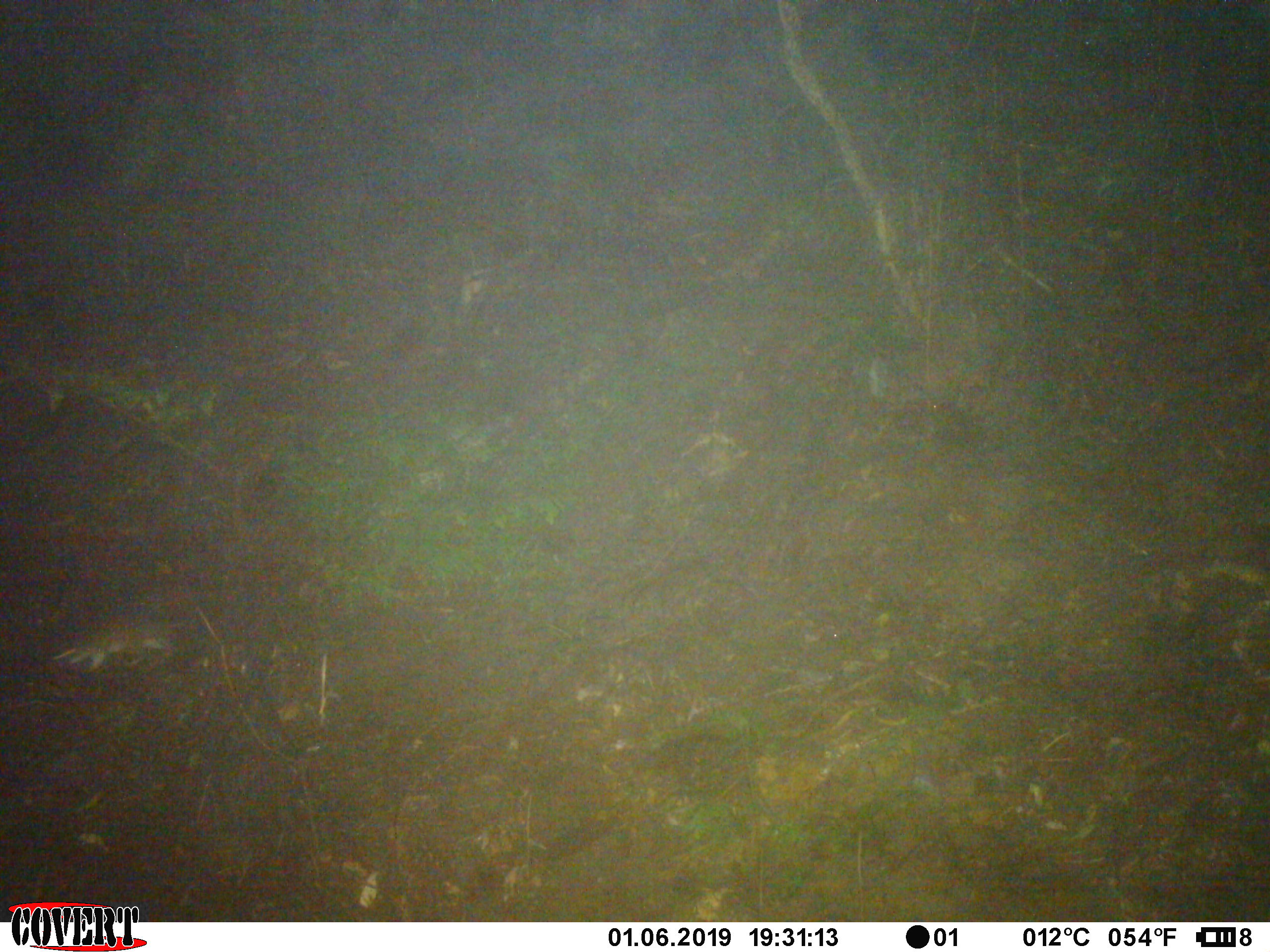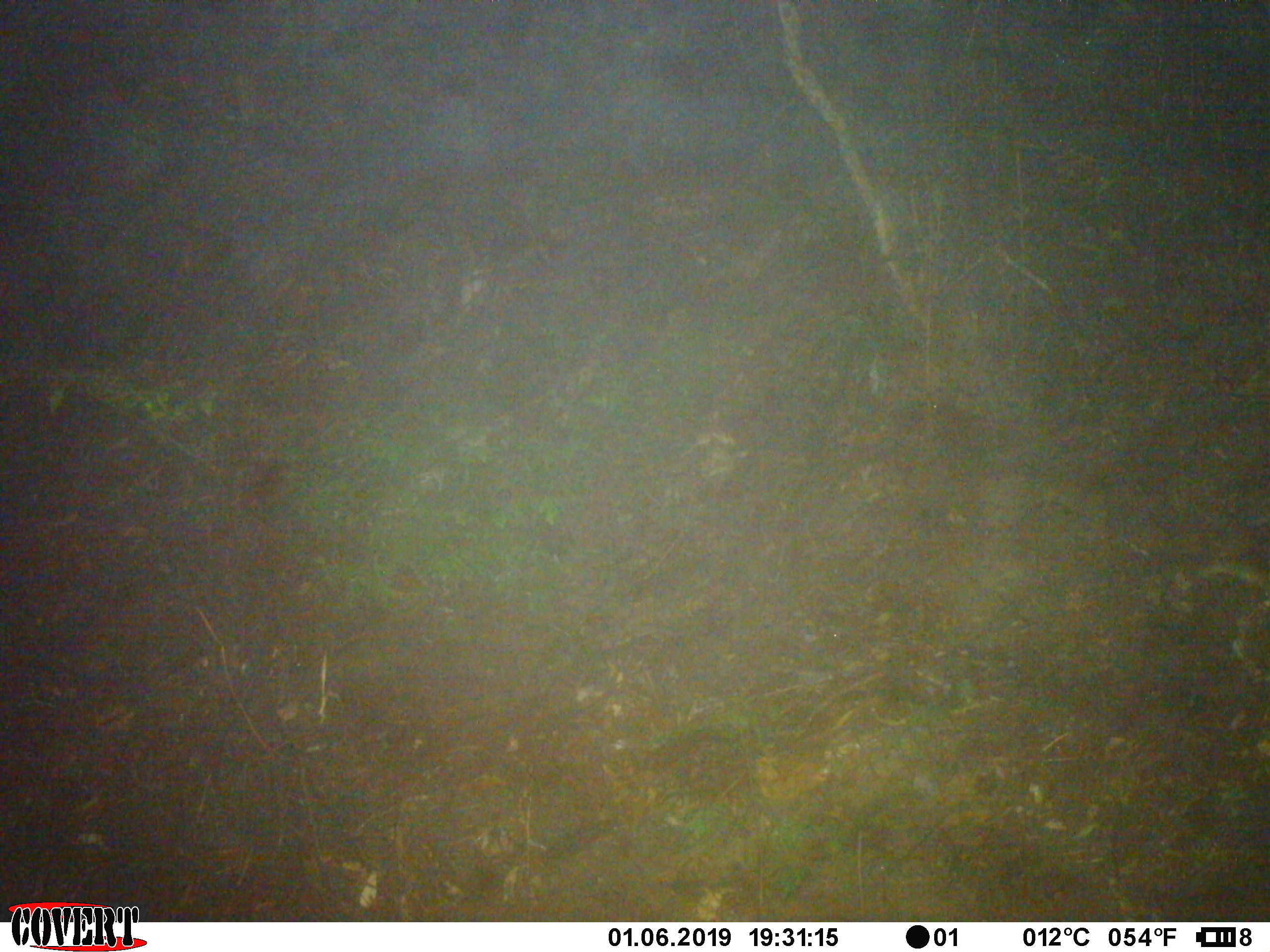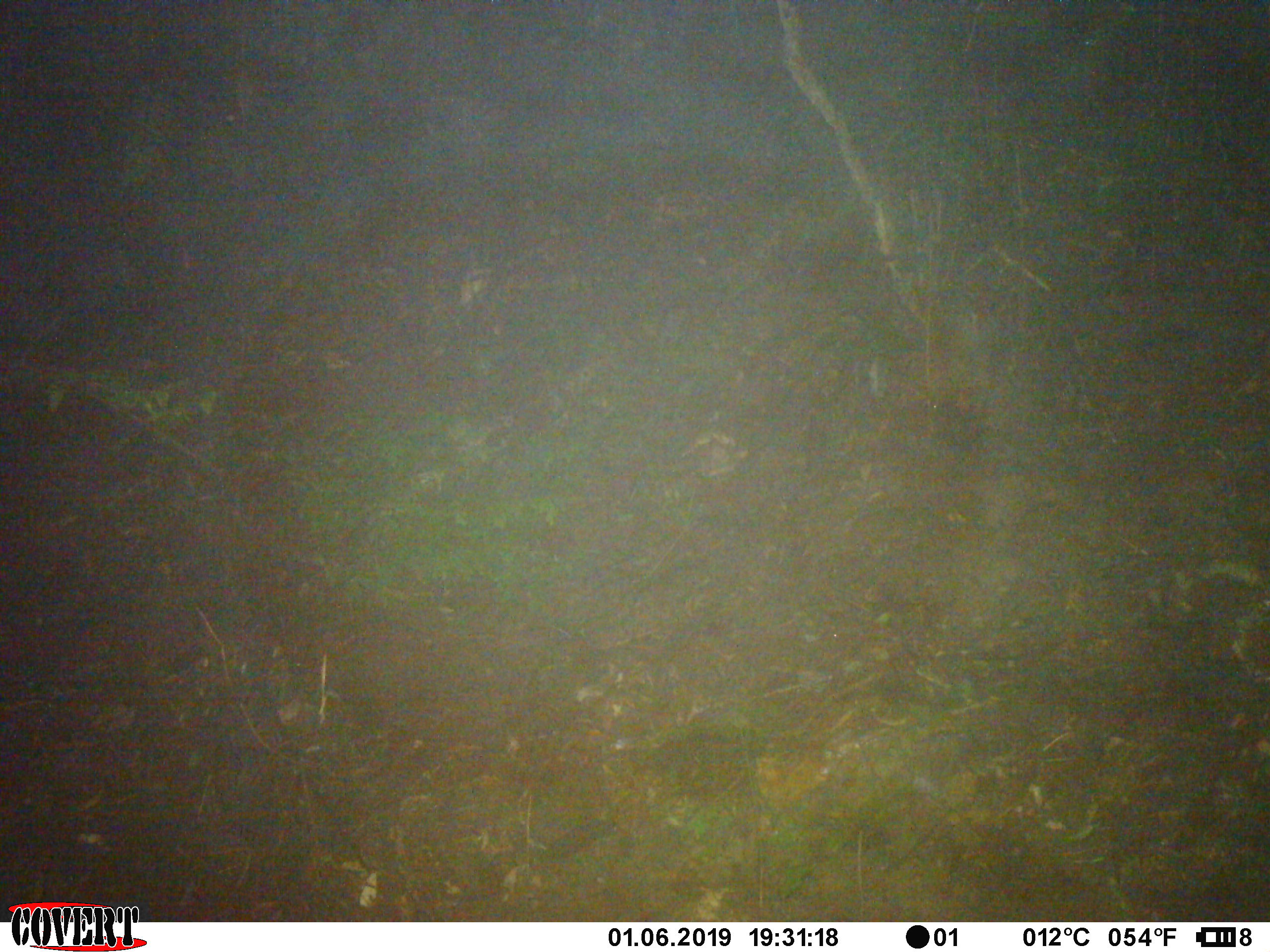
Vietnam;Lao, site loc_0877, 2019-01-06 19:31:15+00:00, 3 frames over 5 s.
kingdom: Animalia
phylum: Chordata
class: Mammalia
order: Rodentia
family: Muridae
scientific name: Muridae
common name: old-world mice and rats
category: unidentified murid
Unidentified murid (old-world mice and rats) (Muridae). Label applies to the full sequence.